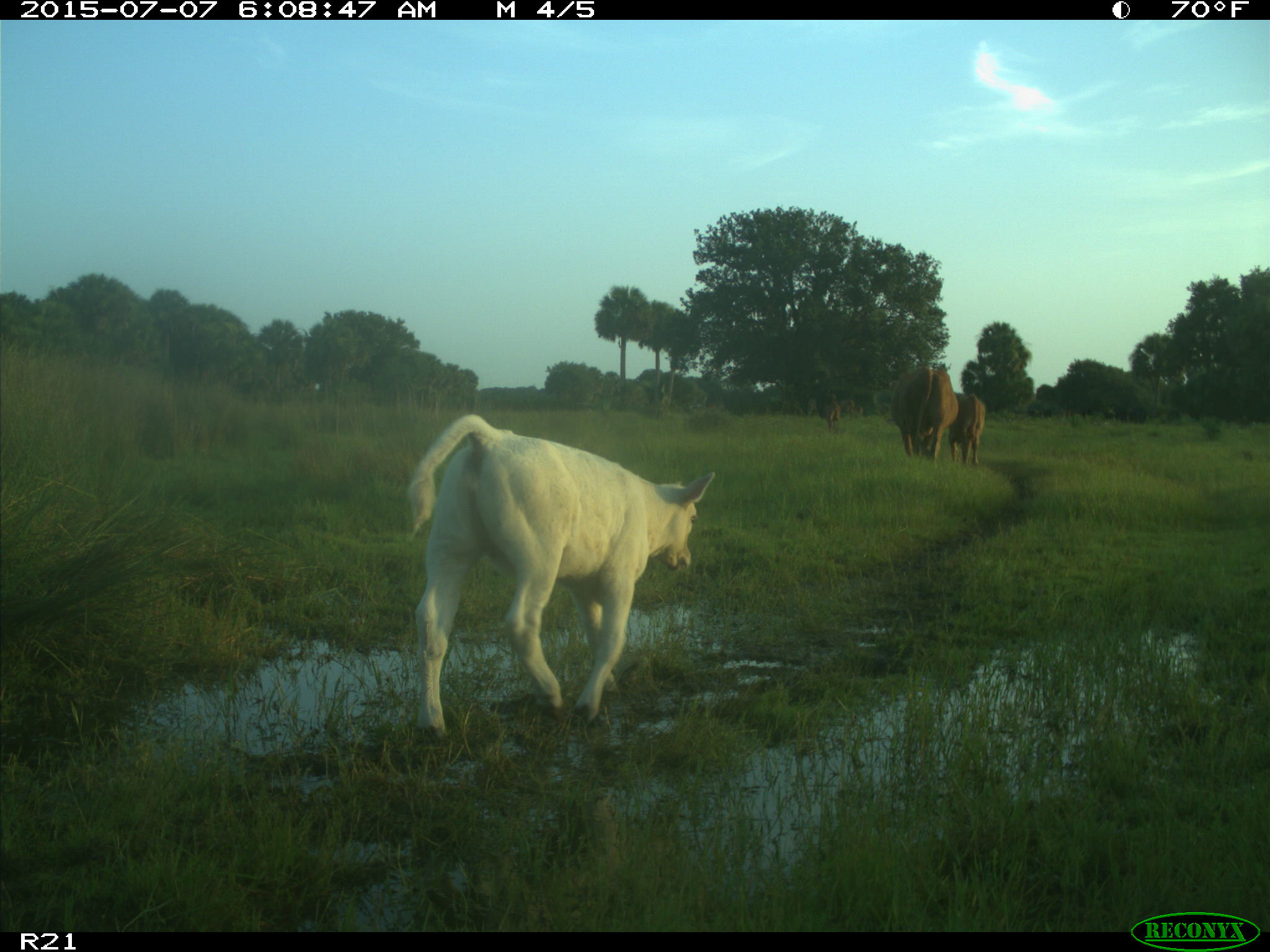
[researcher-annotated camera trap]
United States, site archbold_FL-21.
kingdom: Animalia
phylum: Chordata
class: Mammalia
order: Artiodactyla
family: Bovidae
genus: Bos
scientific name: Bos taurus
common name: domestic cow